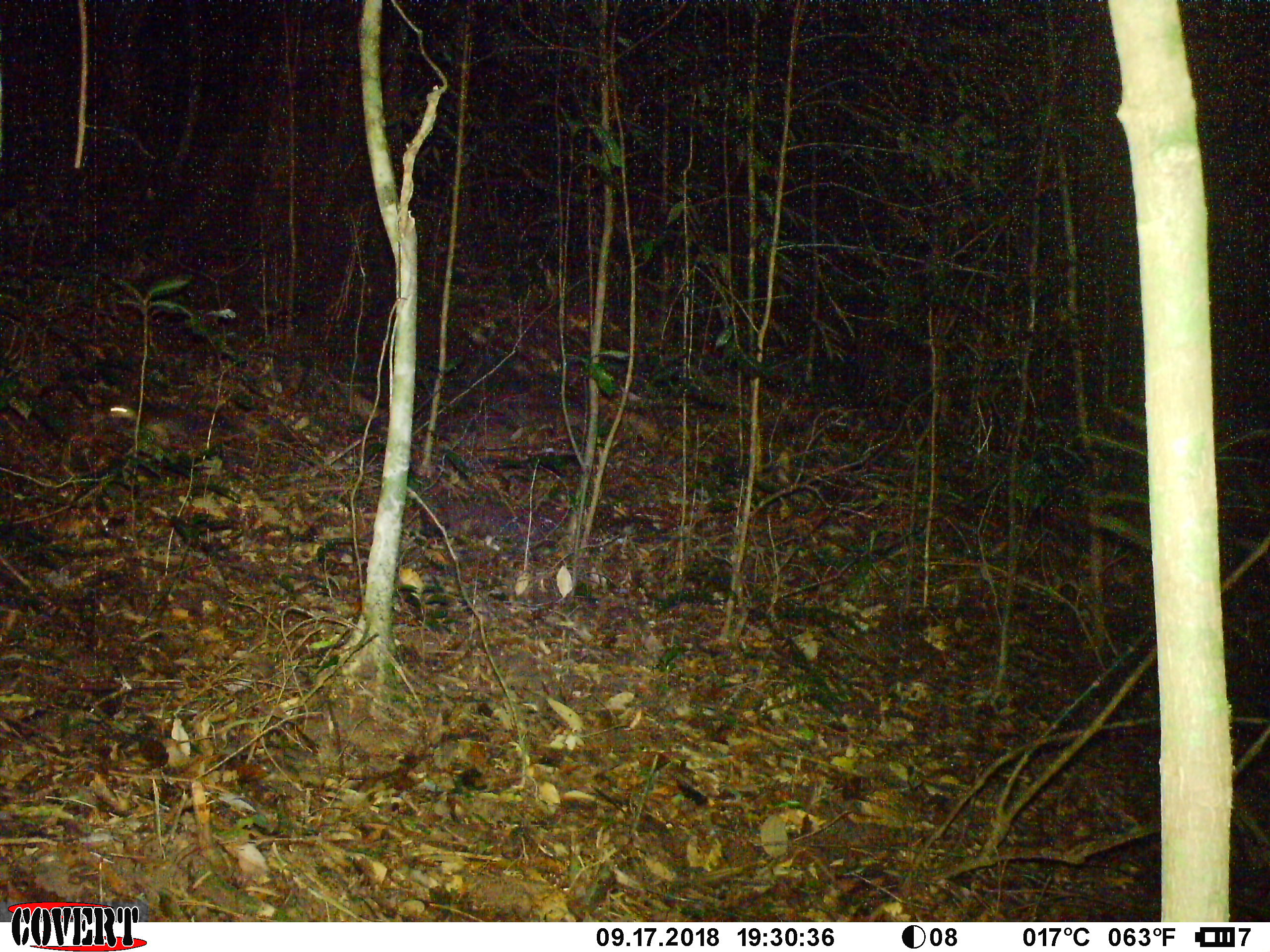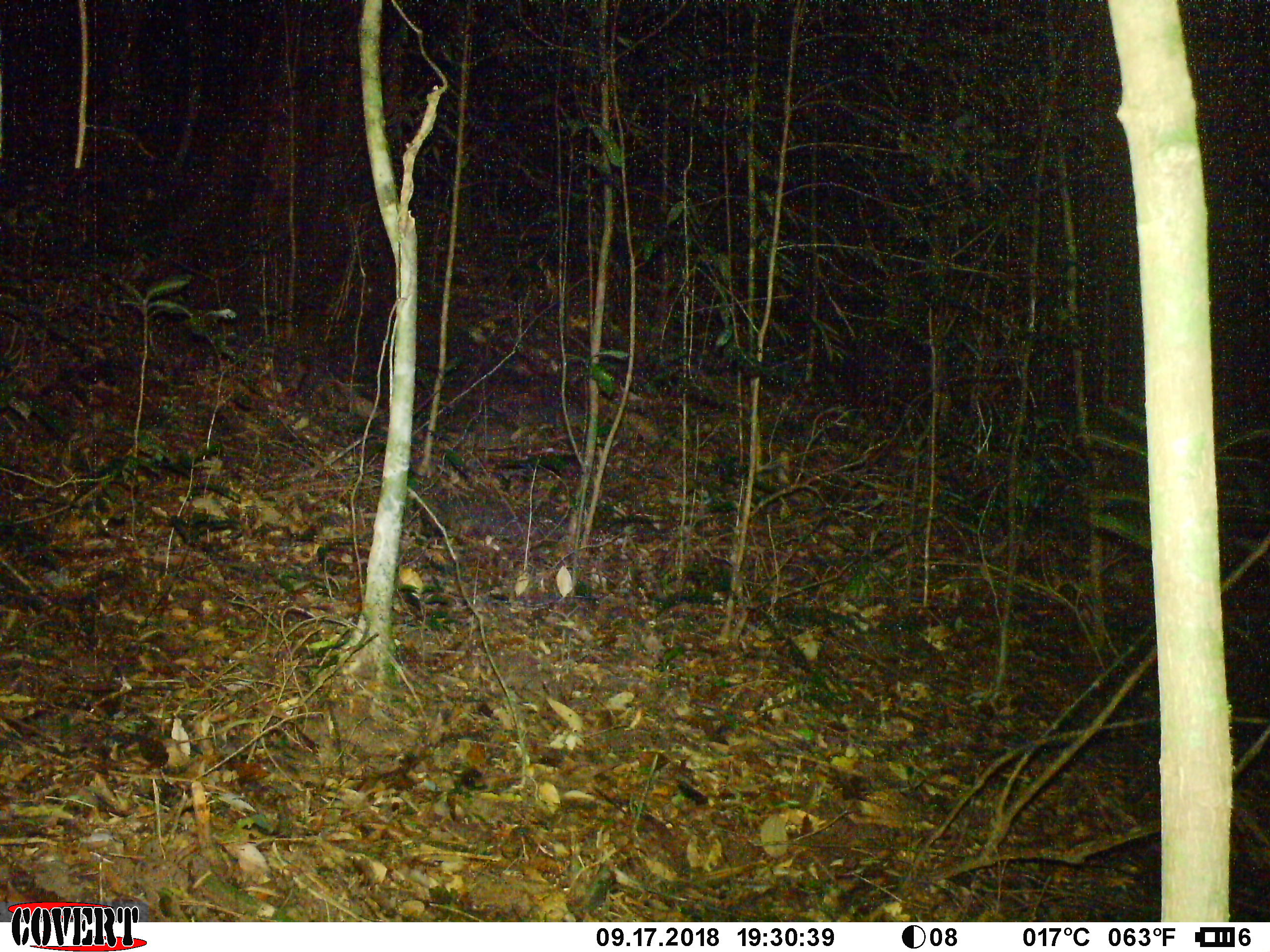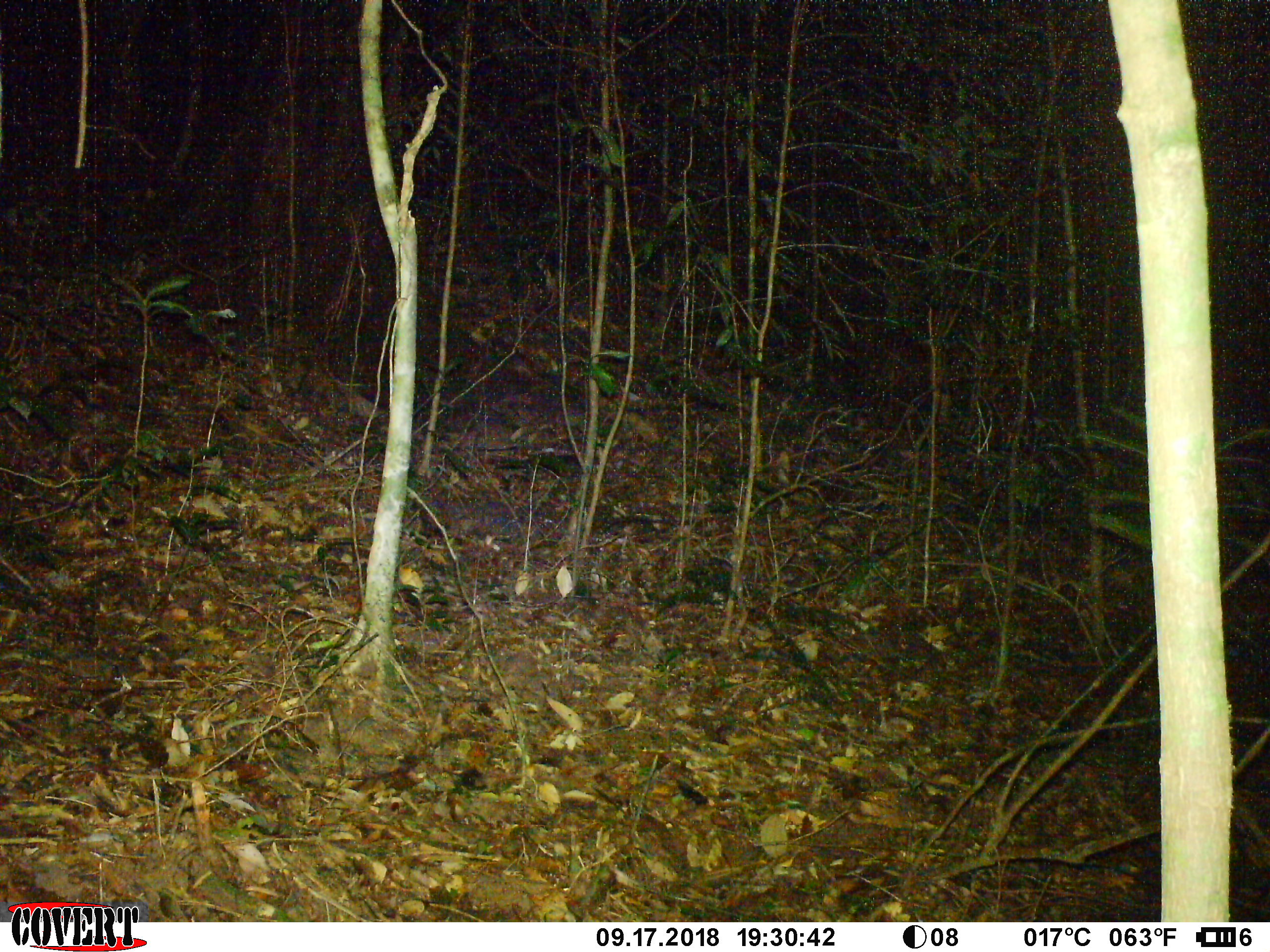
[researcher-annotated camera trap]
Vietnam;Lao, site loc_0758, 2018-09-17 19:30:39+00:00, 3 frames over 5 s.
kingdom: Animalia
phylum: Chordata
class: Mammalia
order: Carnivora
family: Mustelidae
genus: Melogale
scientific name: Melogale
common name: ferret badger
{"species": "ferret badger (Melogale)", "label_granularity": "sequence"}